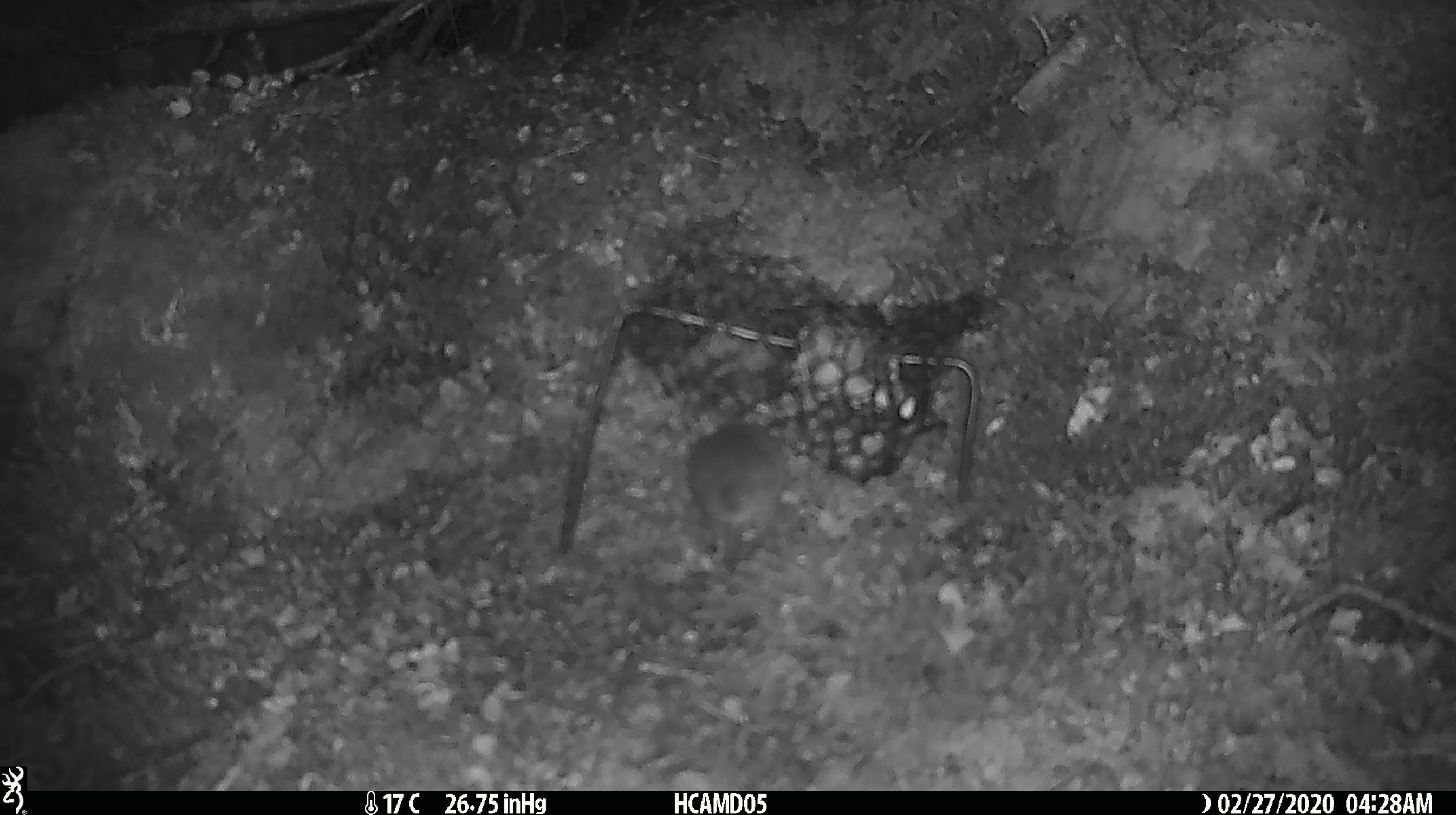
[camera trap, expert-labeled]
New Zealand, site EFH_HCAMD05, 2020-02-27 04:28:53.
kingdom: Animalia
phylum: Chordata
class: Mammalia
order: Rodentia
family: Muridae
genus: Mus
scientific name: Mus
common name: mouse